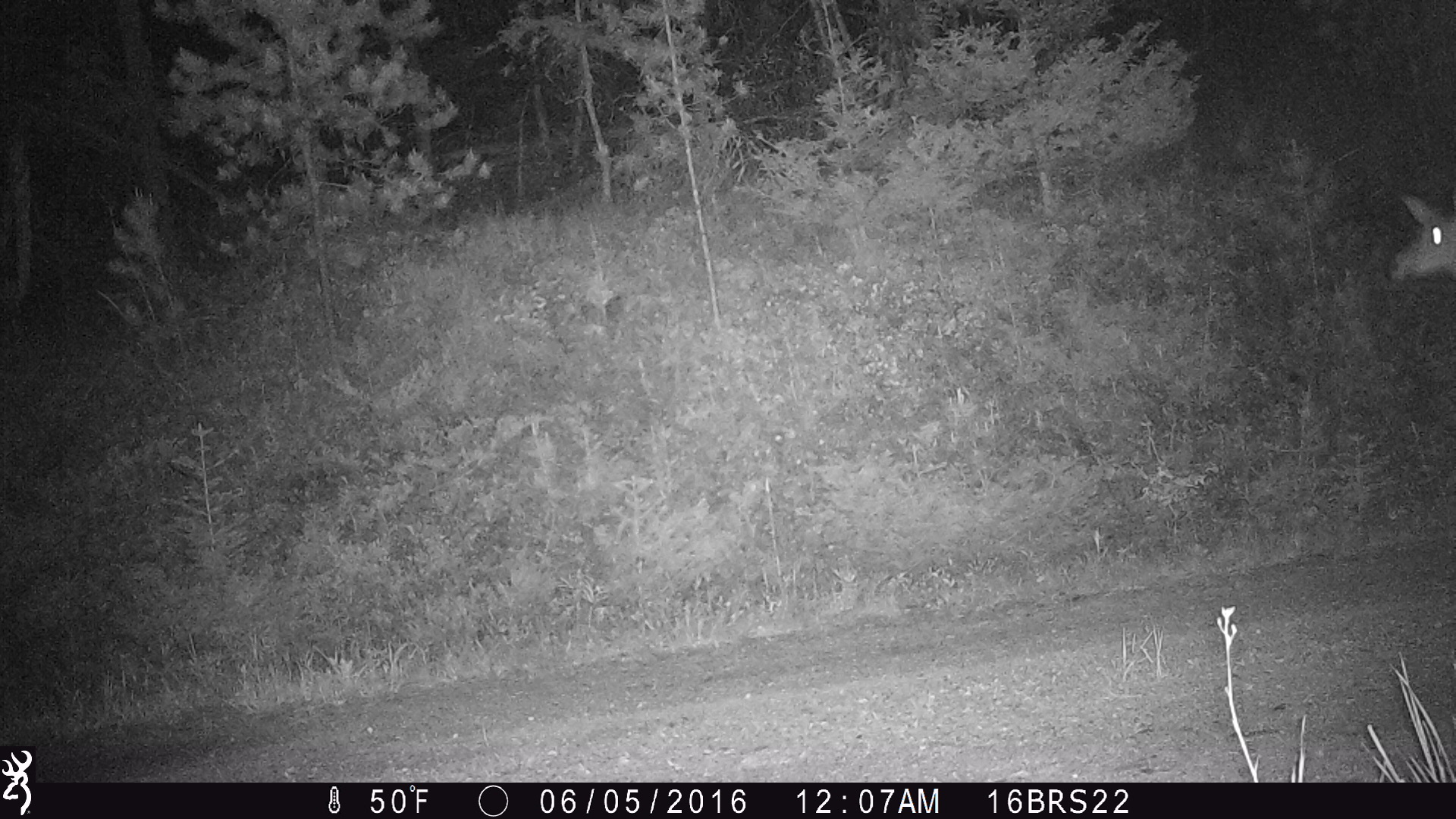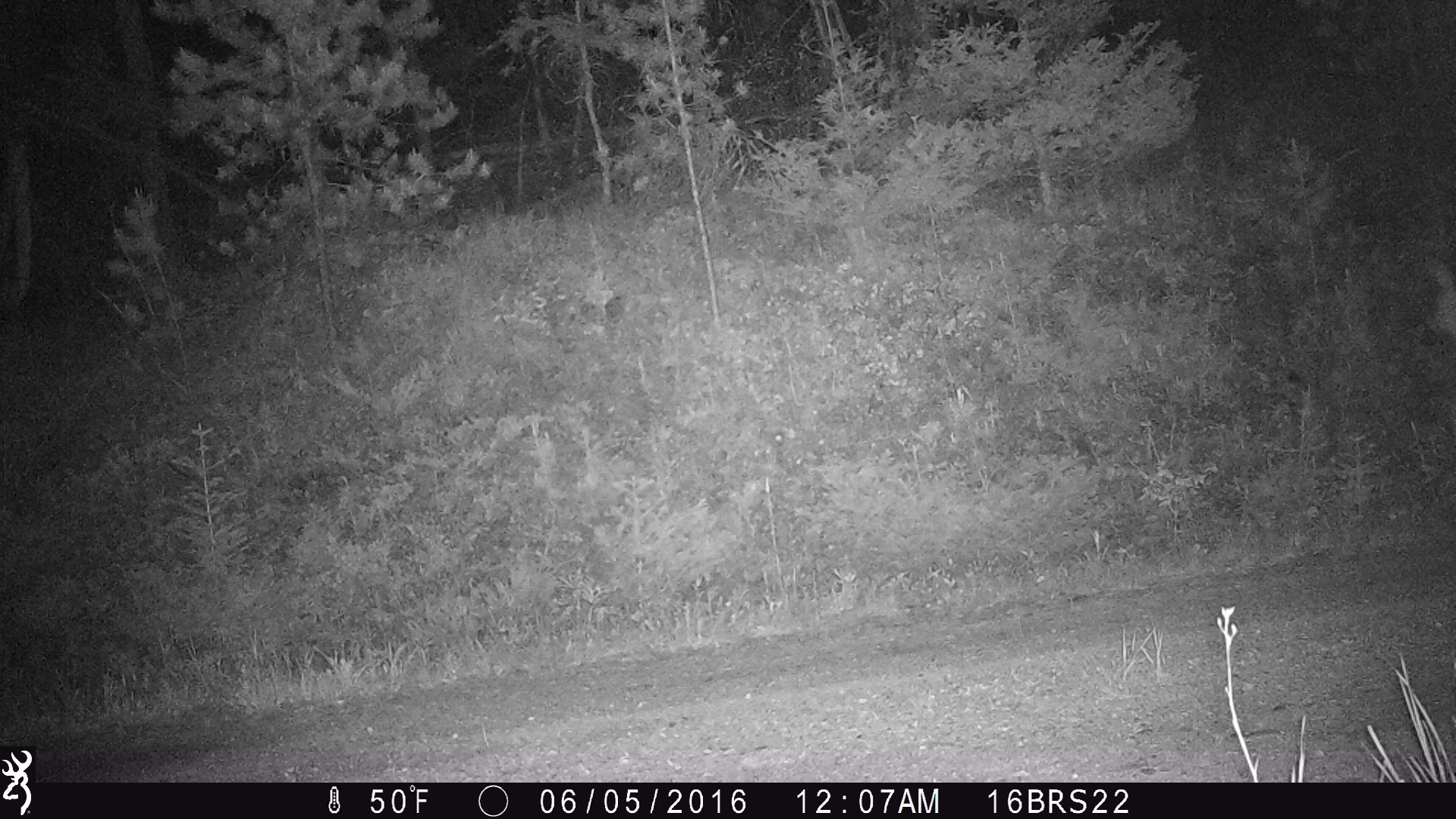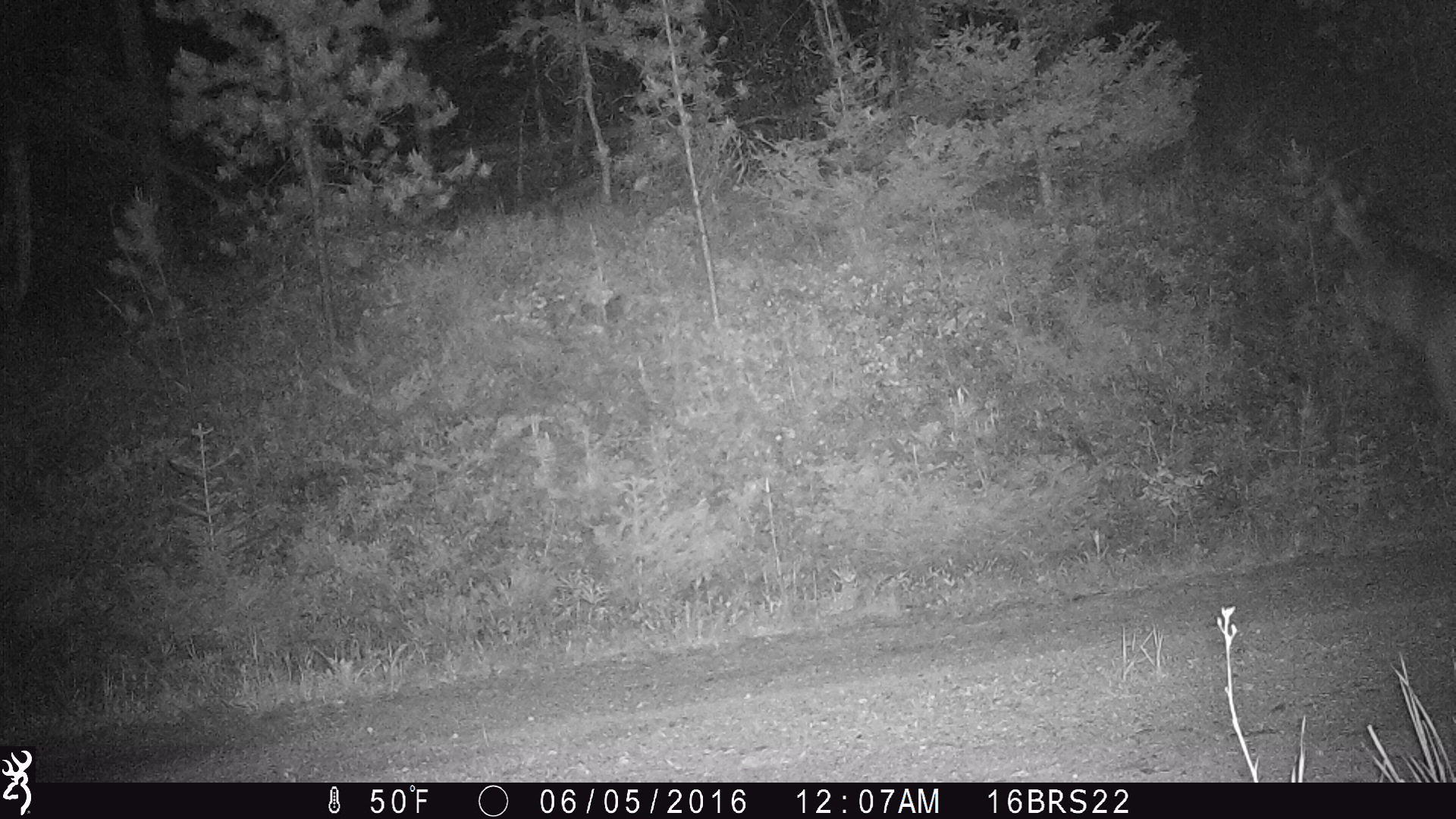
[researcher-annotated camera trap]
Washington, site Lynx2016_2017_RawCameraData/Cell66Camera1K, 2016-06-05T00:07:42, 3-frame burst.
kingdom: Animalia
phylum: Chordata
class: Mammalia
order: Artiodactyla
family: Cervidae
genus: Odocoileus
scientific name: Odocoileus virginianus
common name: white-tailed deer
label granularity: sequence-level